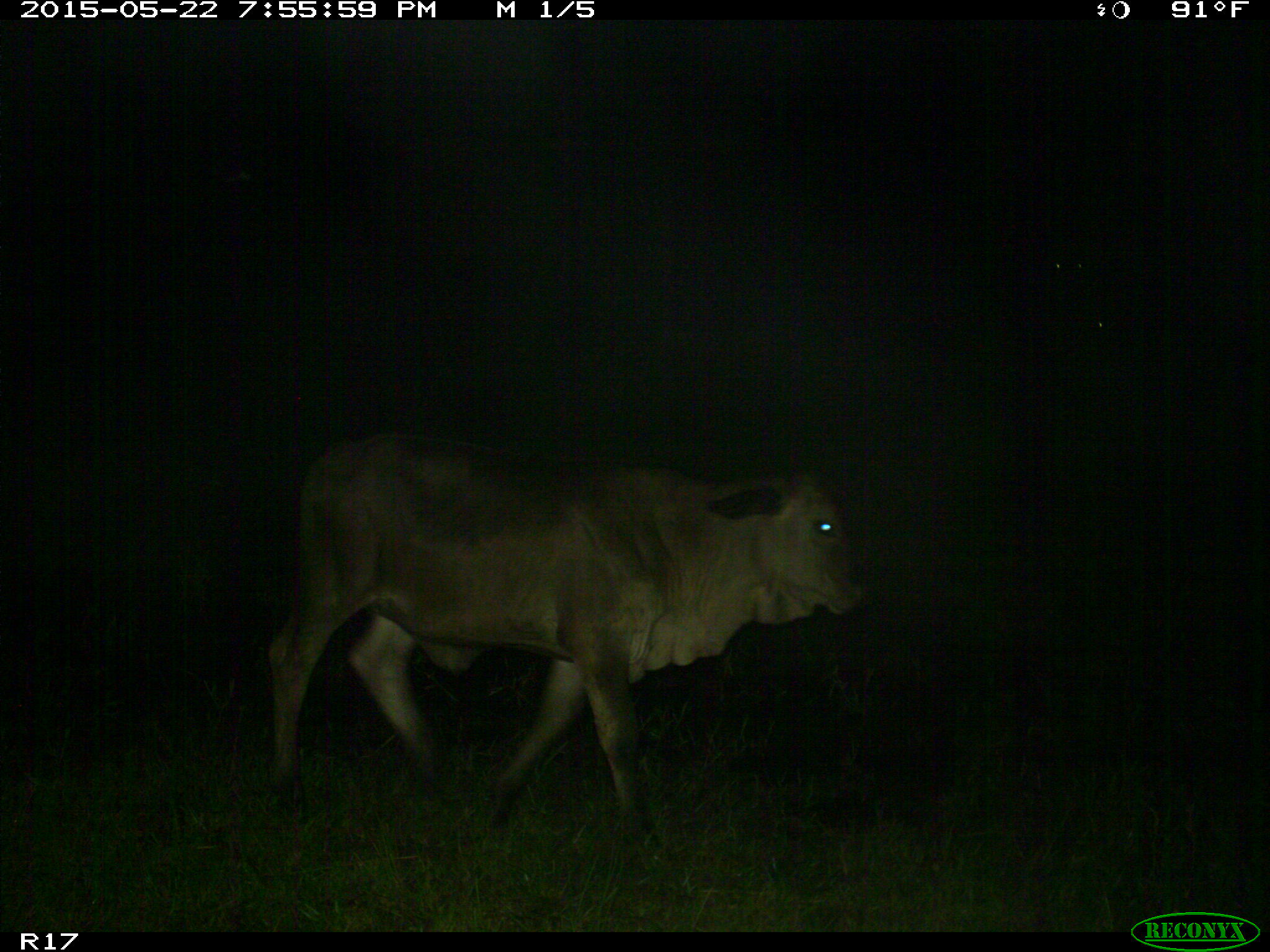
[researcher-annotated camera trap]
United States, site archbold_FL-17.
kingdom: Animalia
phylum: Chordata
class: Mammalia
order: Artiodactyla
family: Bovidae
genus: Bos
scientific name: Bos taurus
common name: domestic cow